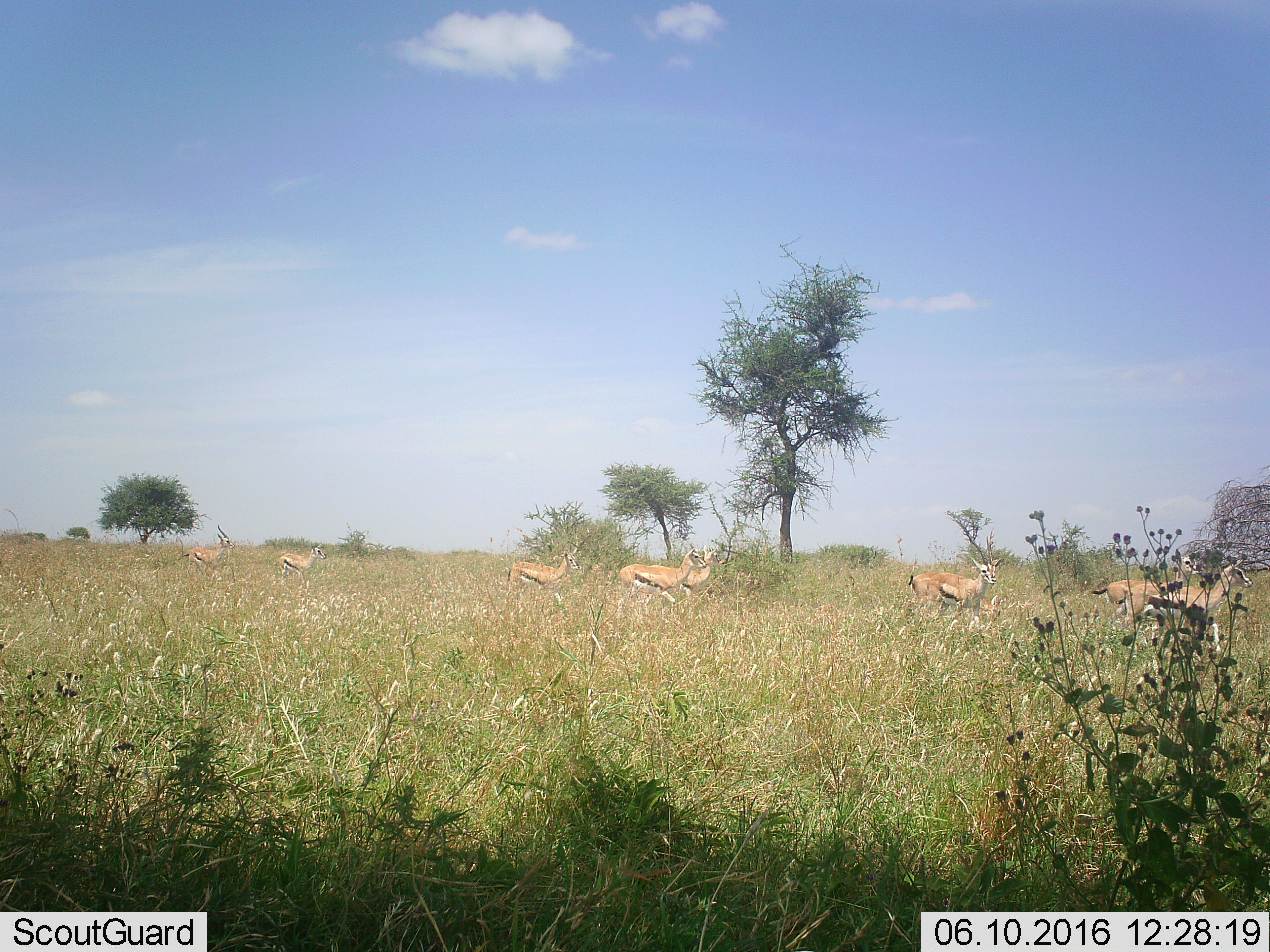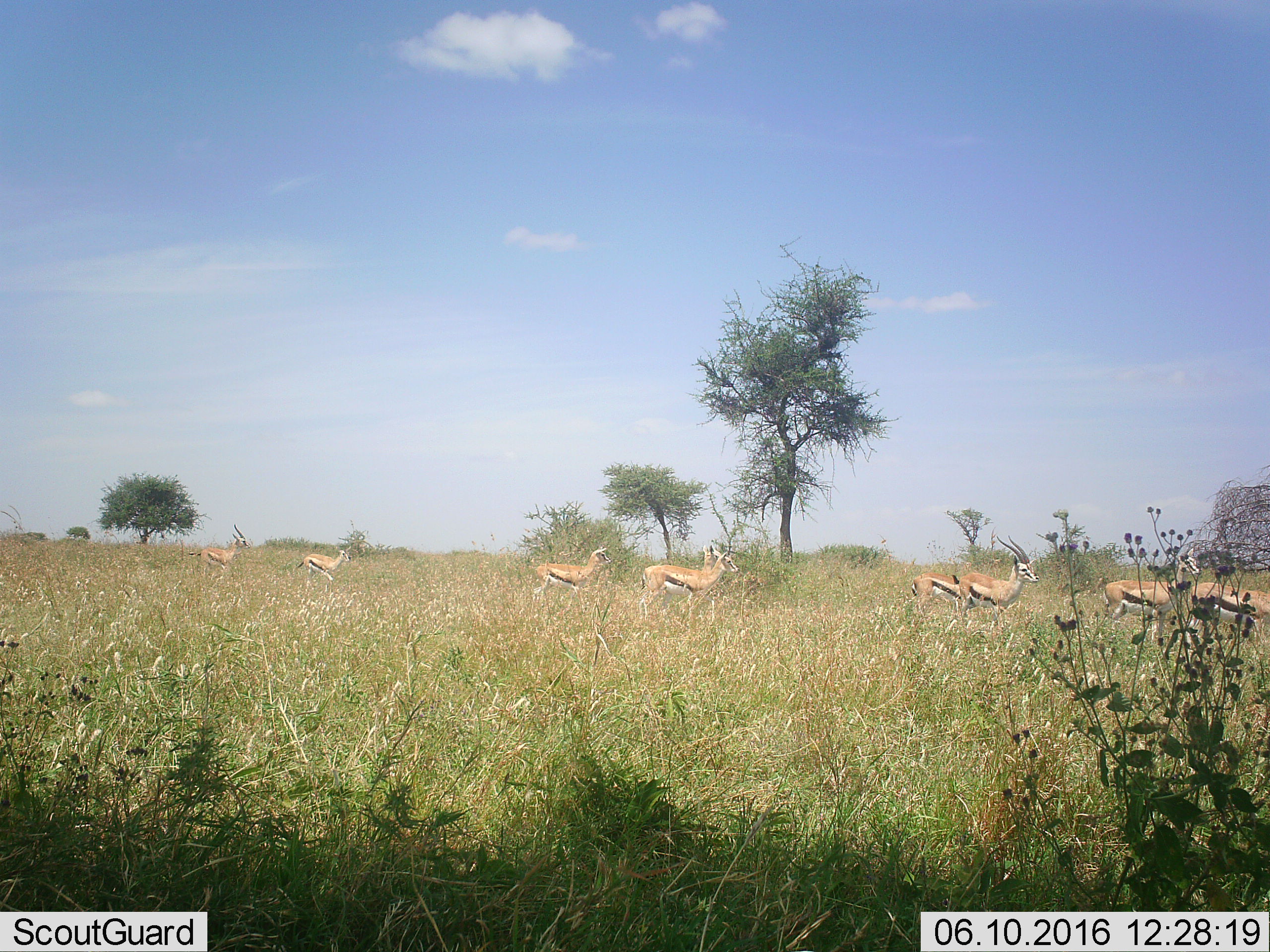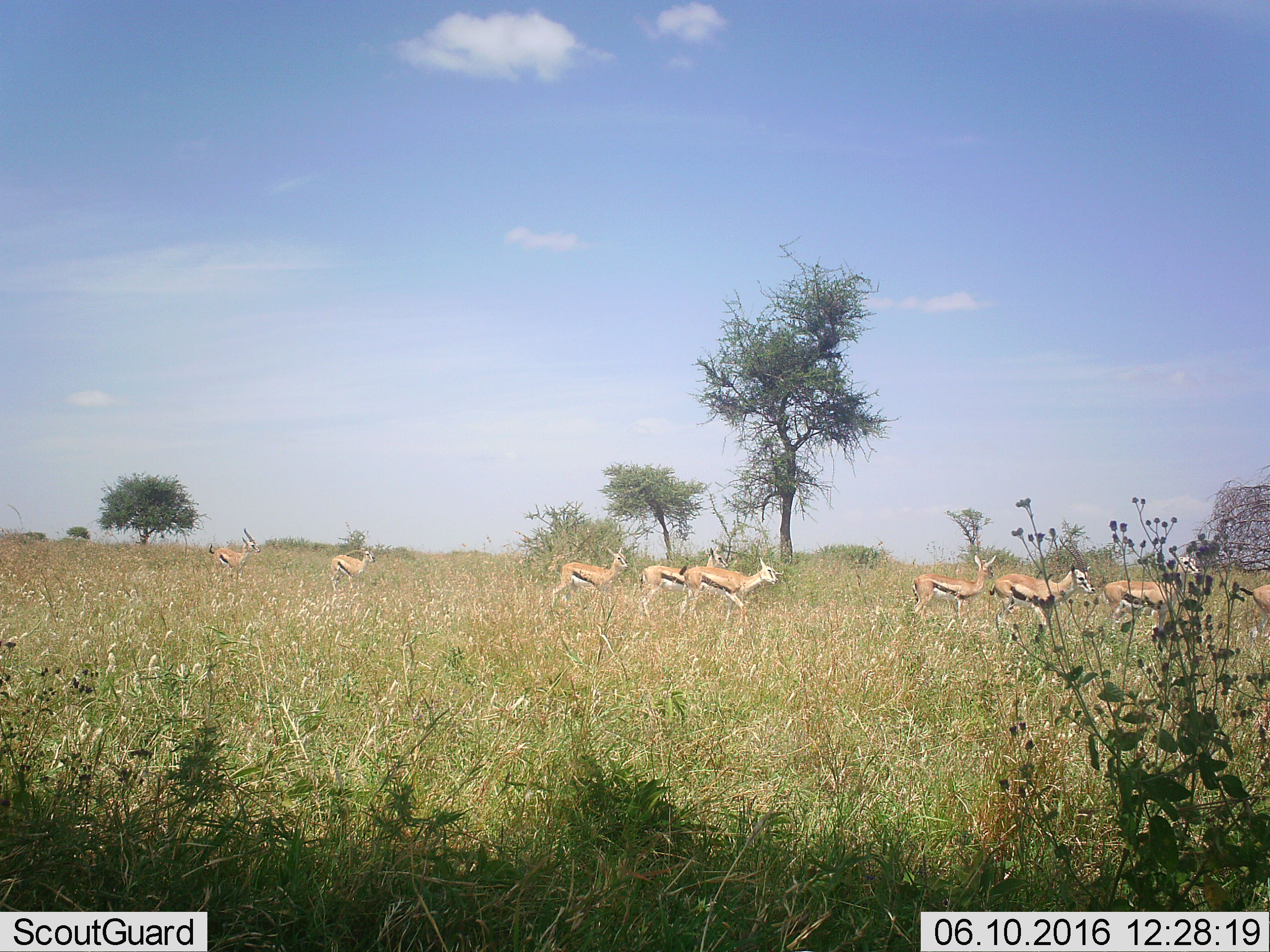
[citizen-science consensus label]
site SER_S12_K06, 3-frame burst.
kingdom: Animalia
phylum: Chordata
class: Mammalia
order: Artiodactyla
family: Bovidae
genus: Eudorcas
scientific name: Eudorcas thomsonii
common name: thomson's gazelle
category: gazellethomsons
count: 9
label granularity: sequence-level